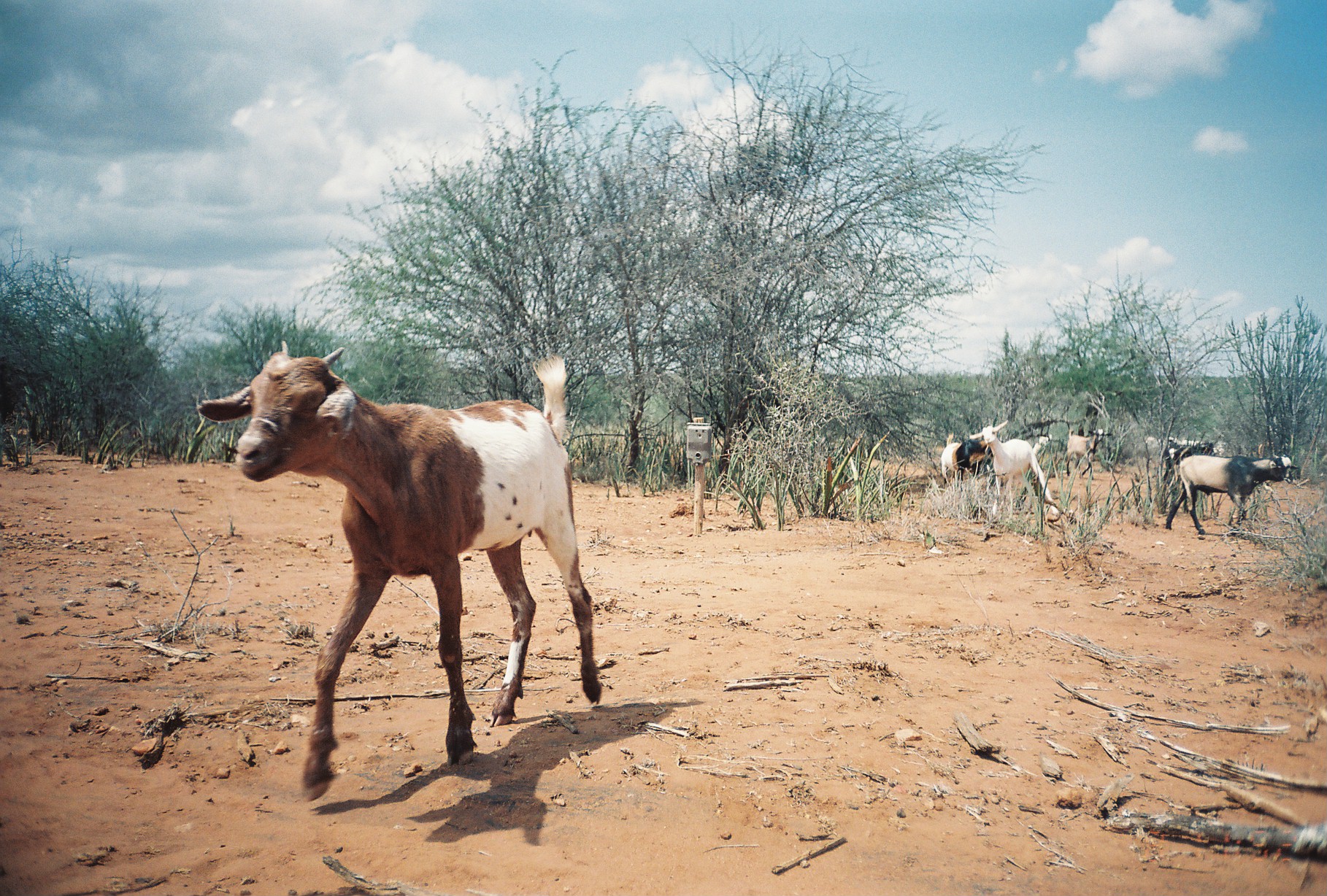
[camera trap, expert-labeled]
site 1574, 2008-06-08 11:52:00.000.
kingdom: Animalia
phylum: Chordata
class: Mammalia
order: Artiodactyla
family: Bovidae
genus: Capra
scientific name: Capra aegagrus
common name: wild goat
Capra aegagrus (wild goat), count 7.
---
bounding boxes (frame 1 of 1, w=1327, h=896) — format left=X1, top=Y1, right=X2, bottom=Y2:
capra aegagrus: left=200, top=339, right=601, bottom=801; left=1164, top=454, right=1297, bottom=533; left=973, top=422, right=1058, bottom=516; left=1066, top=428, right=1113, bottom=479; left=940, top=433, right=985, bottom=483; left=1164, top=442, right=1216, bottom=480